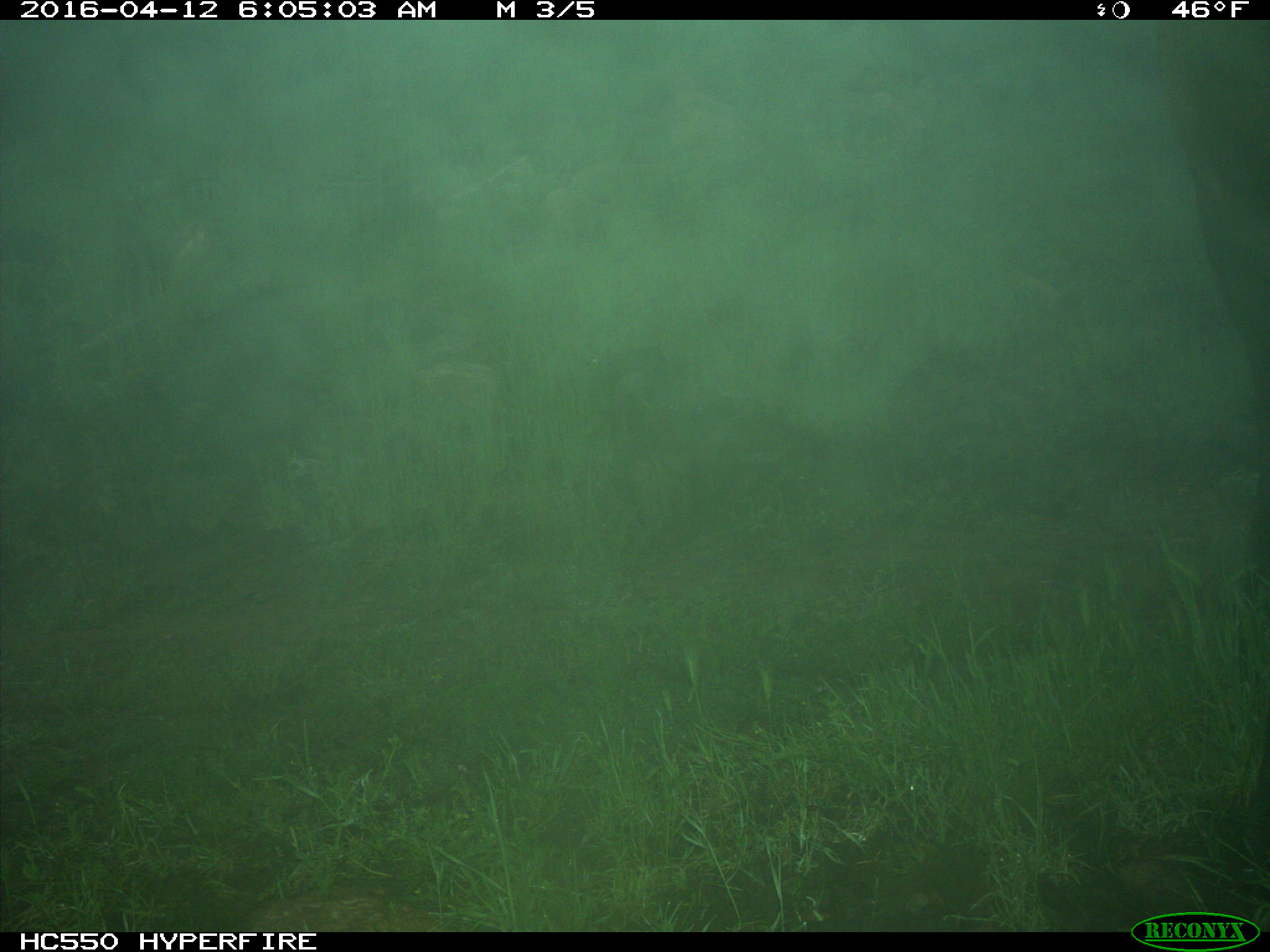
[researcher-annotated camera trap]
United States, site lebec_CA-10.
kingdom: Animalia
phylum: Chordata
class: Mammalia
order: Artiodactyla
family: Cervidae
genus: Cervus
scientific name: Cervus canadensis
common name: elk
Cervus canadensis (elk).